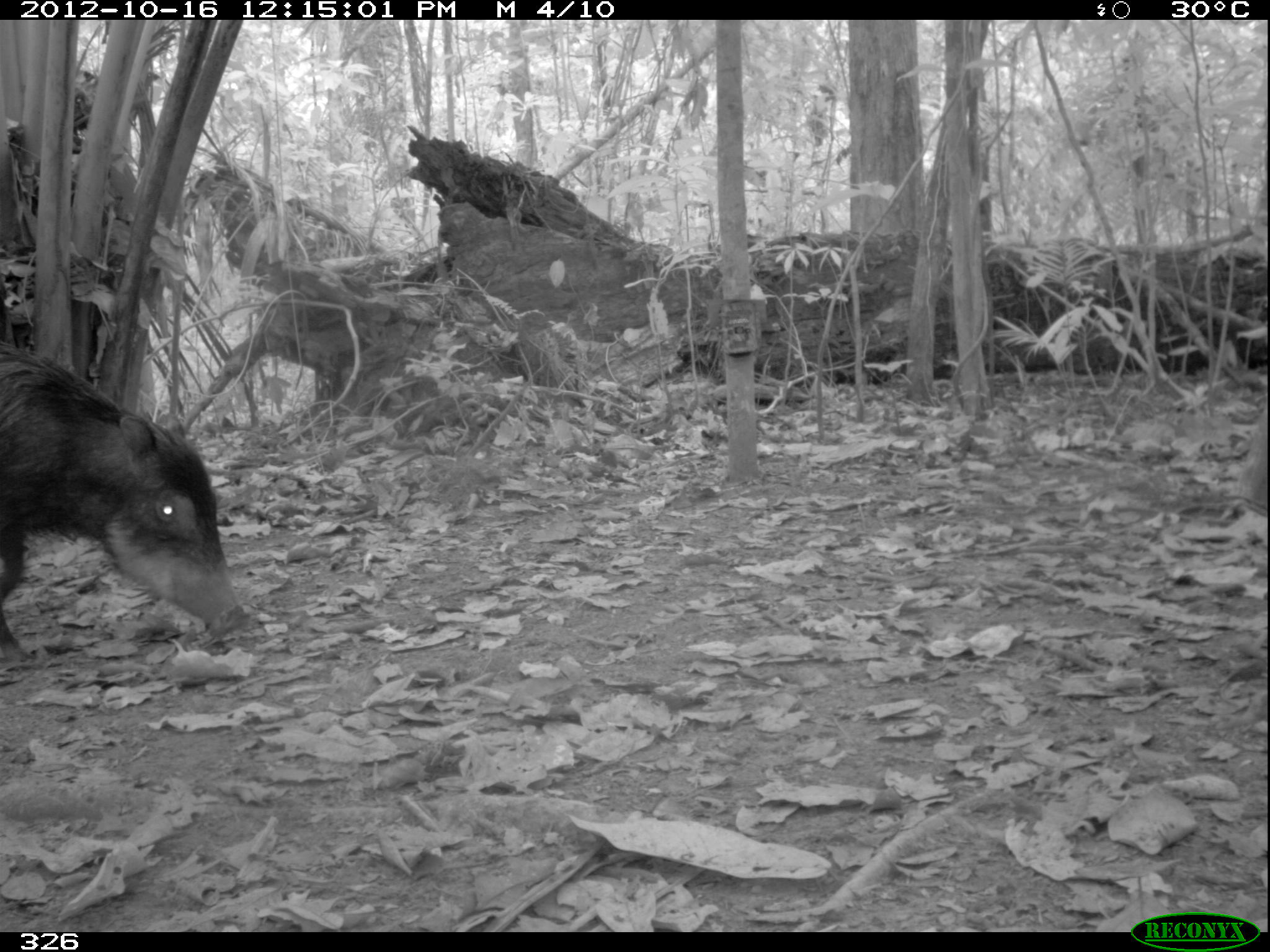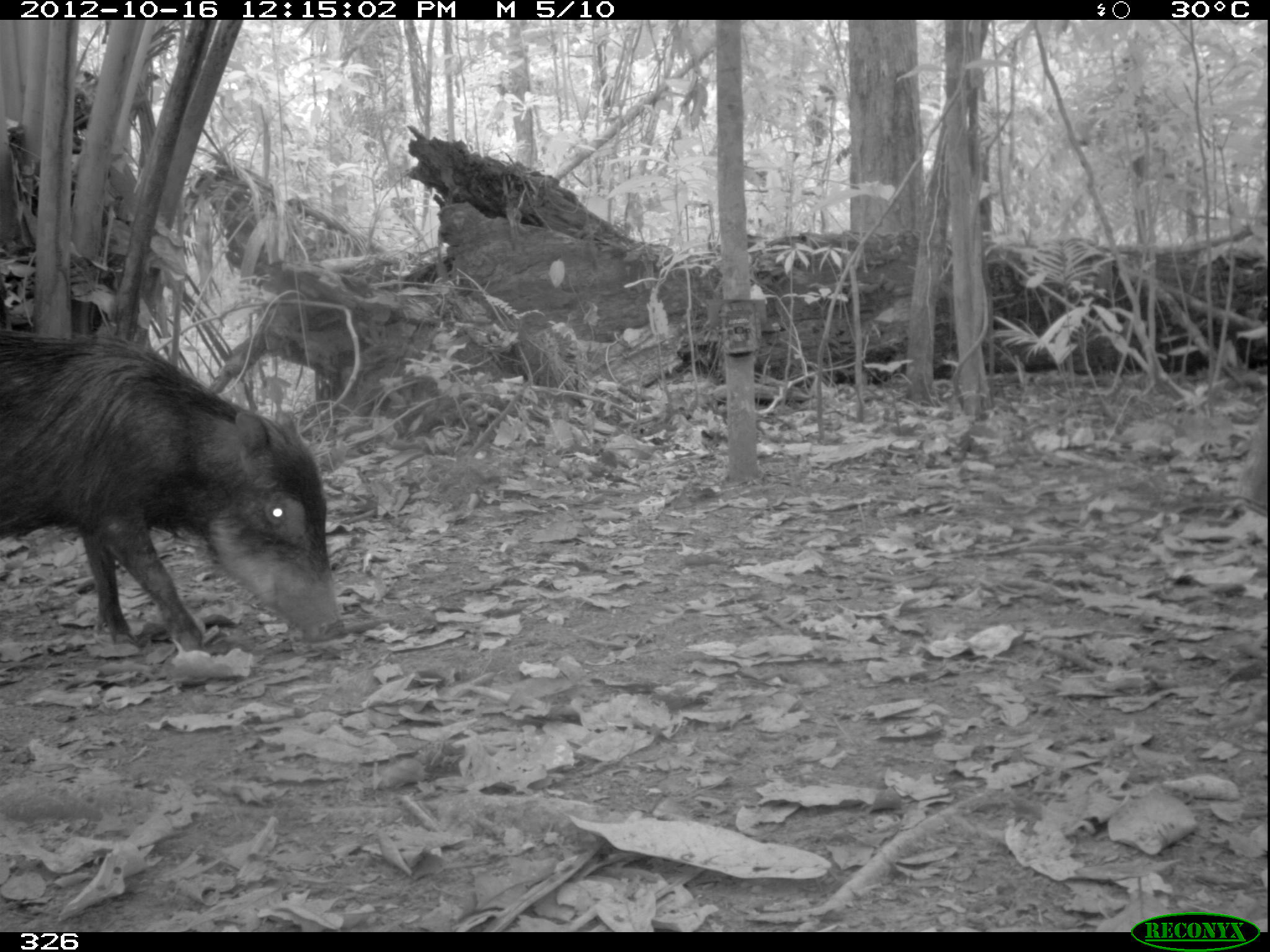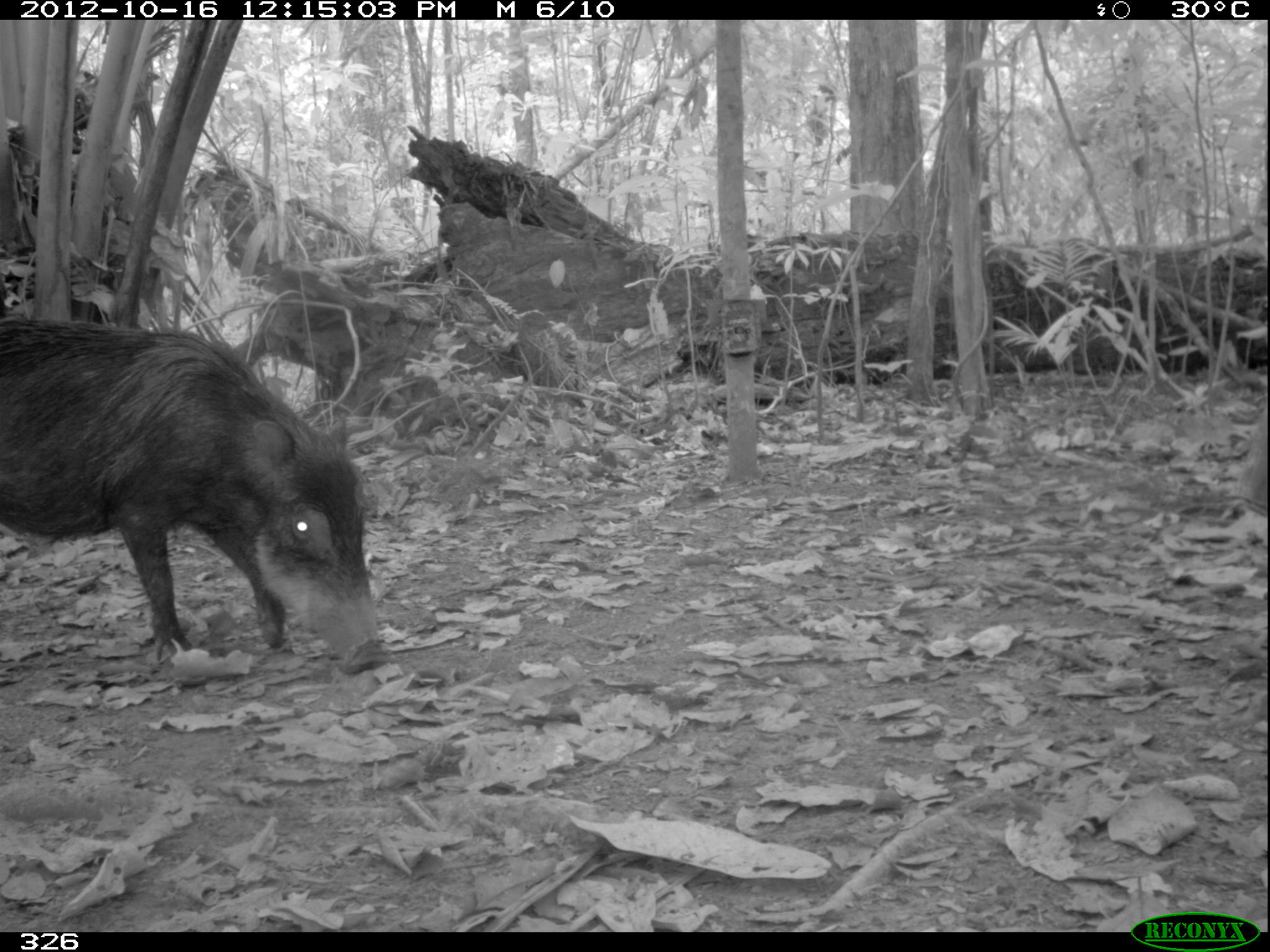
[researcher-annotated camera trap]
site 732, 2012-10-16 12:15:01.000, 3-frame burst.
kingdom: Animalia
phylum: Chordata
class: Mammalia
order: Artiodactyla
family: Tayassuidae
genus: Tayassu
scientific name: Tayassu pecari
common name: white-lipped peccary